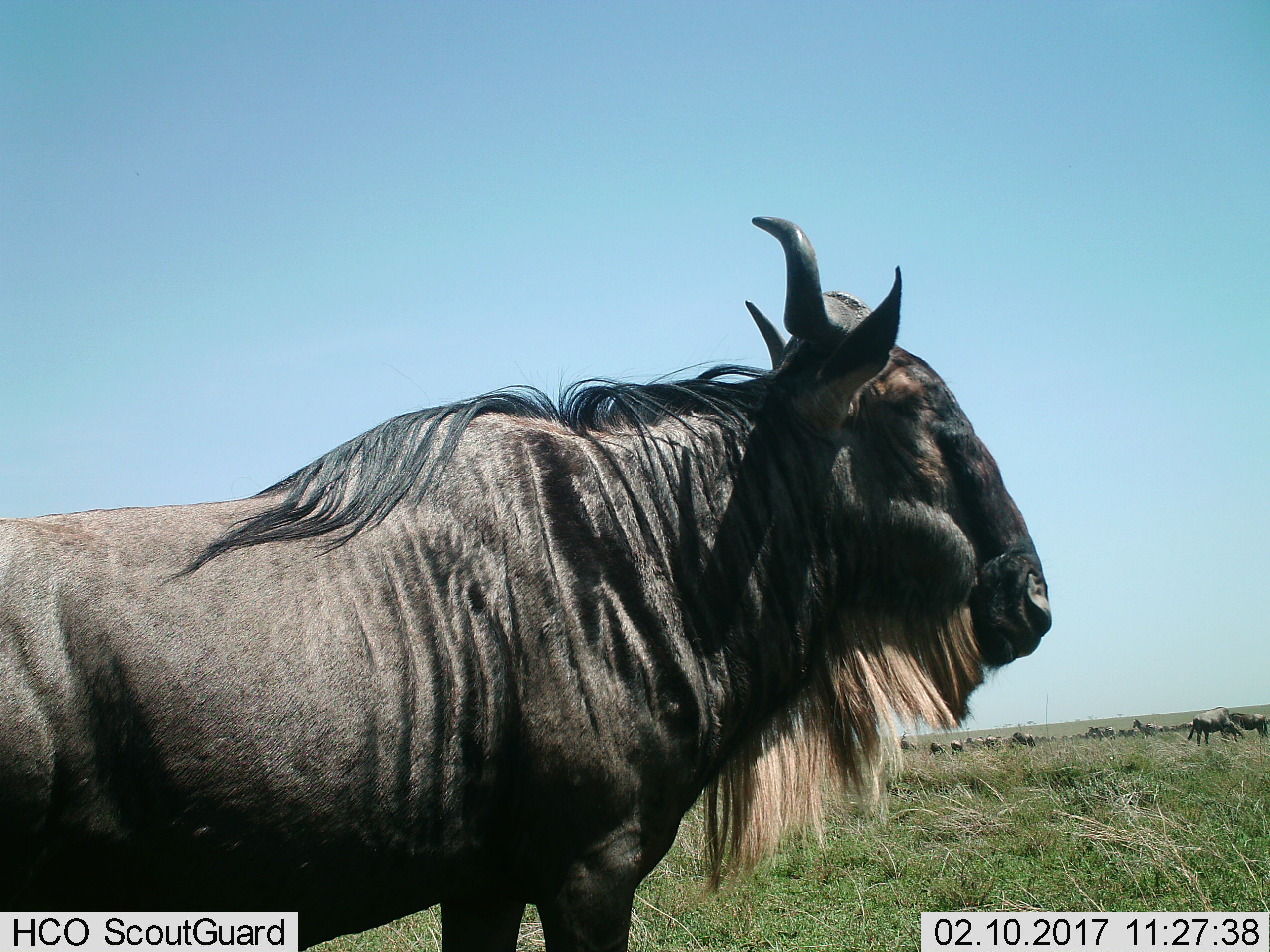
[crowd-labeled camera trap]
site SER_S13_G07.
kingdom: Animalia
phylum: Chordata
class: Mammalia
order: Artiodactyla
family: Bovidae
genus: Connochaetes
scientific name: Connochaetes taurinus taurinus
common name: blue wildebeest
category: wildebeestblue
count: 11-50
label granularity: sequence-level